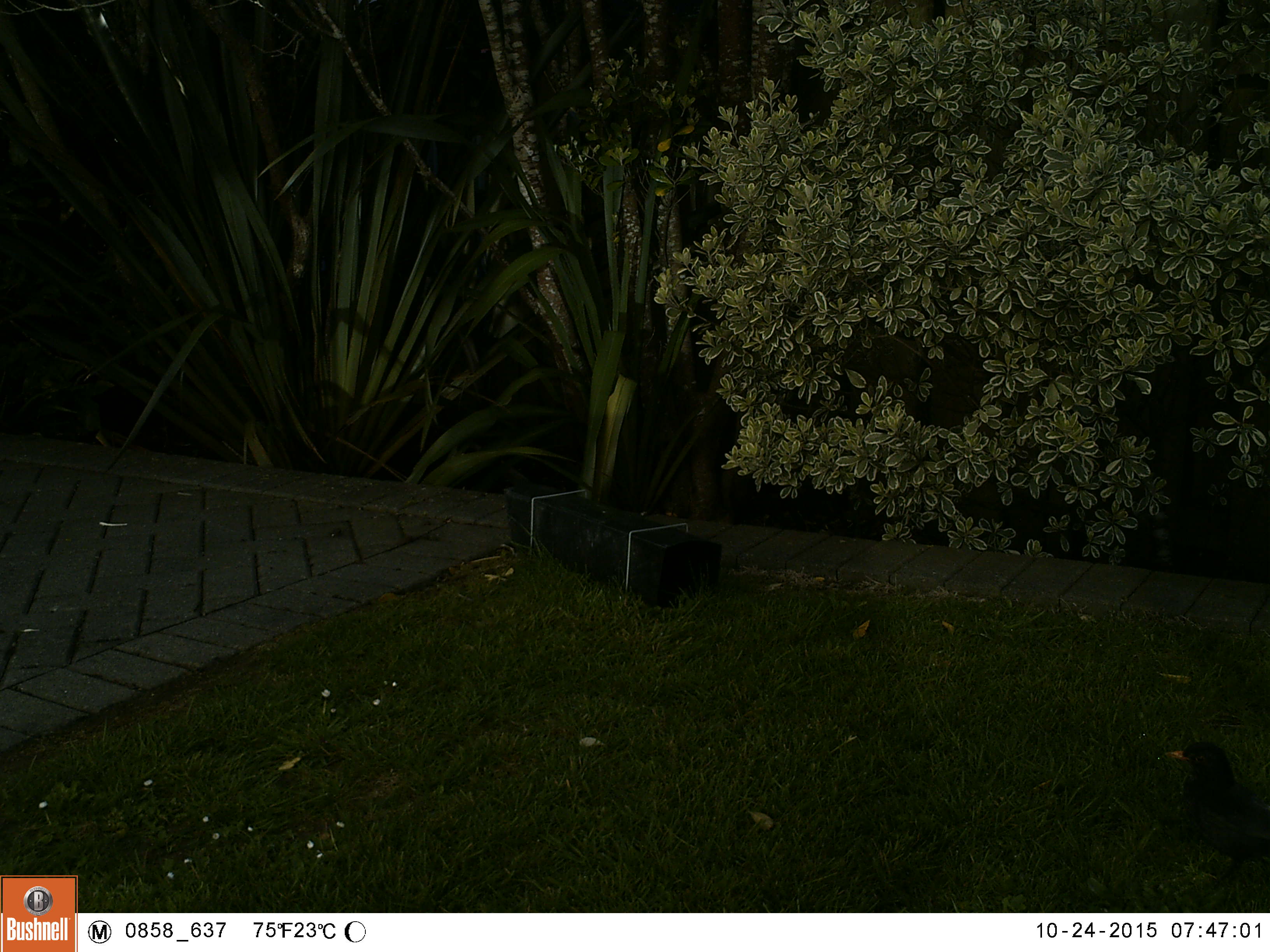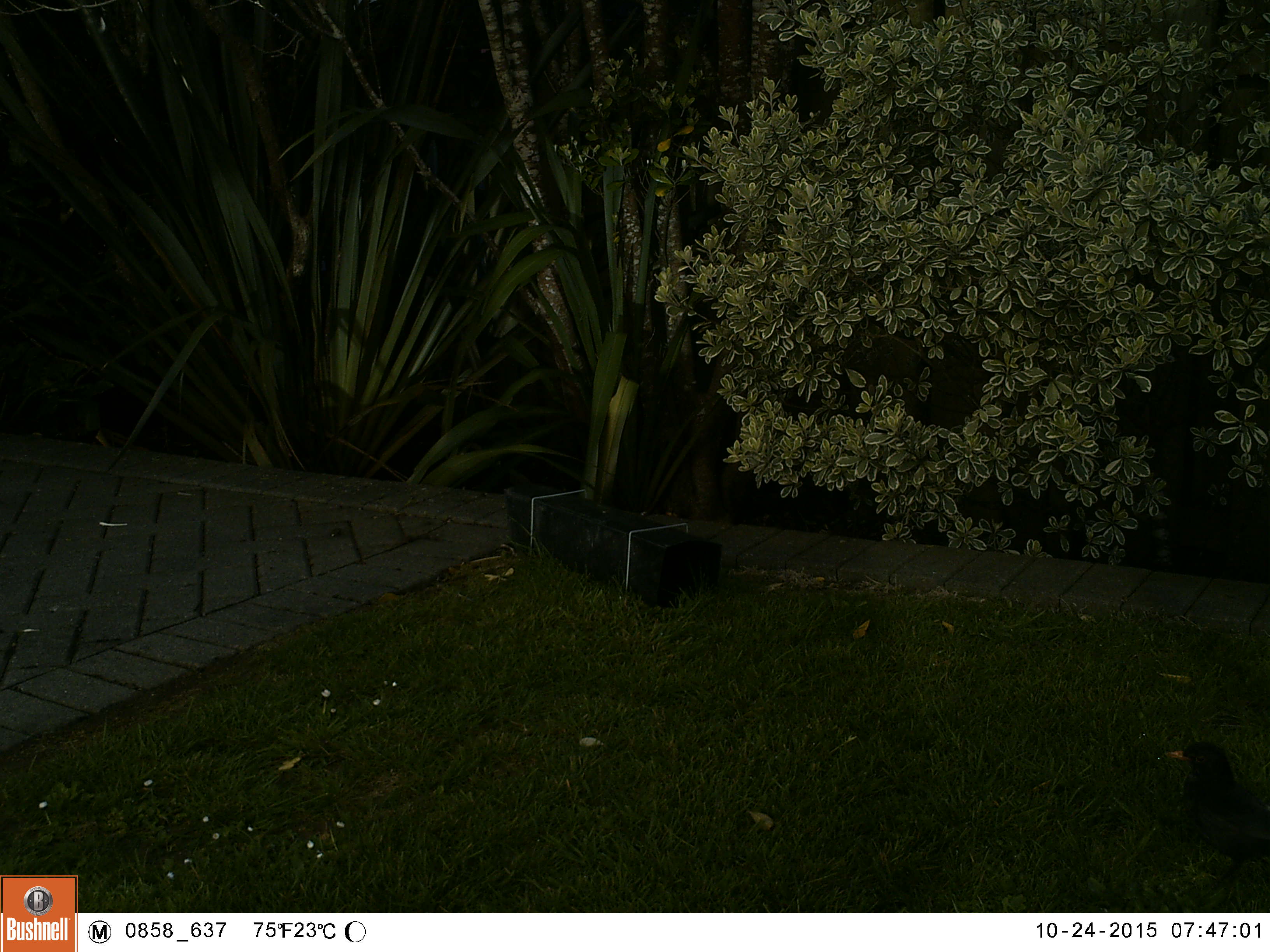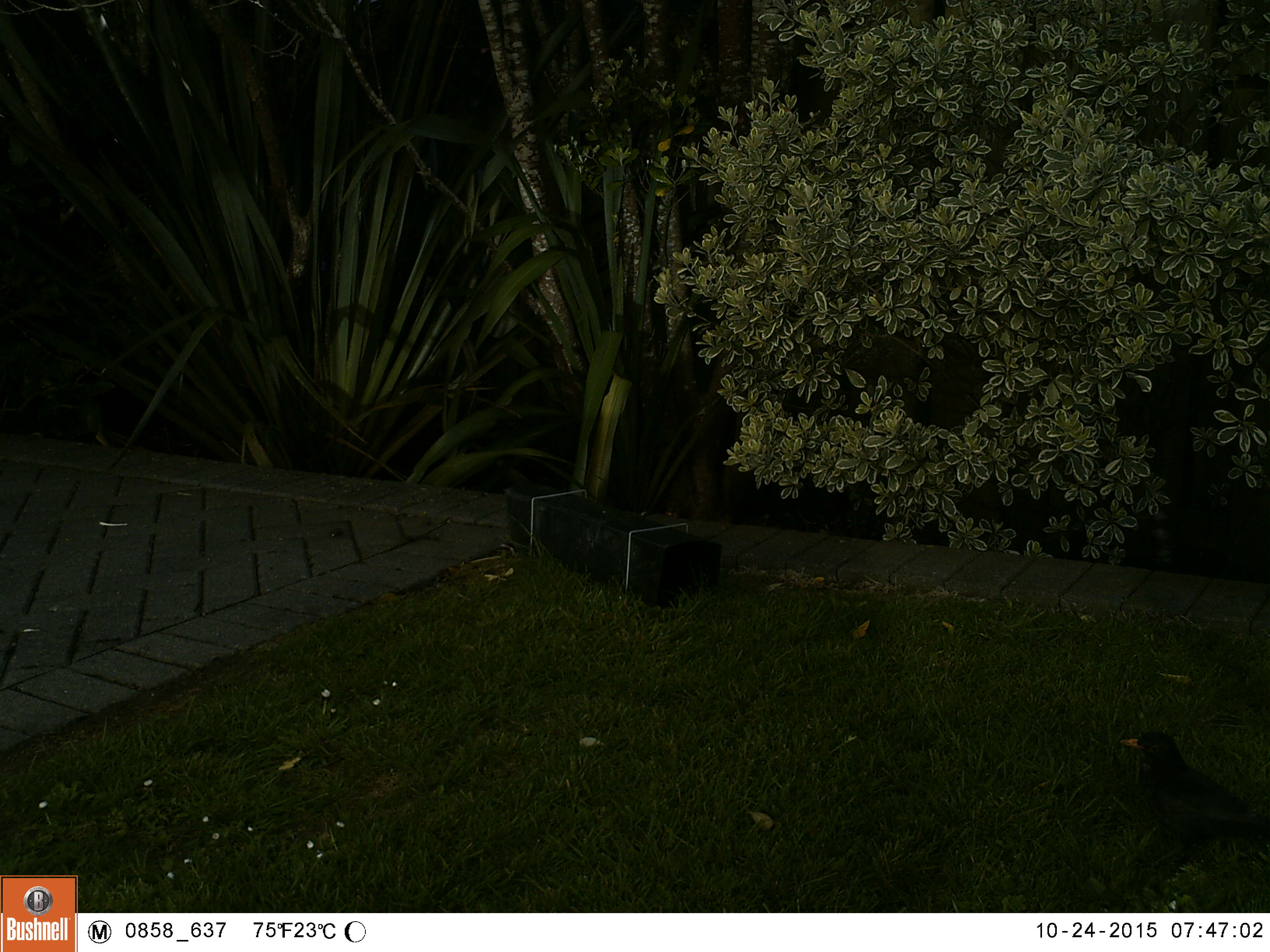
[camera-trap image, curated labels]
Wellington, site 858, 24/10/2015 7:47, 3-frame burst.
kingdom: Animalia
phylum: Chordata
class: Aves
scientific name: Aves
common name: bird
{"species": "bird (Aves)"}